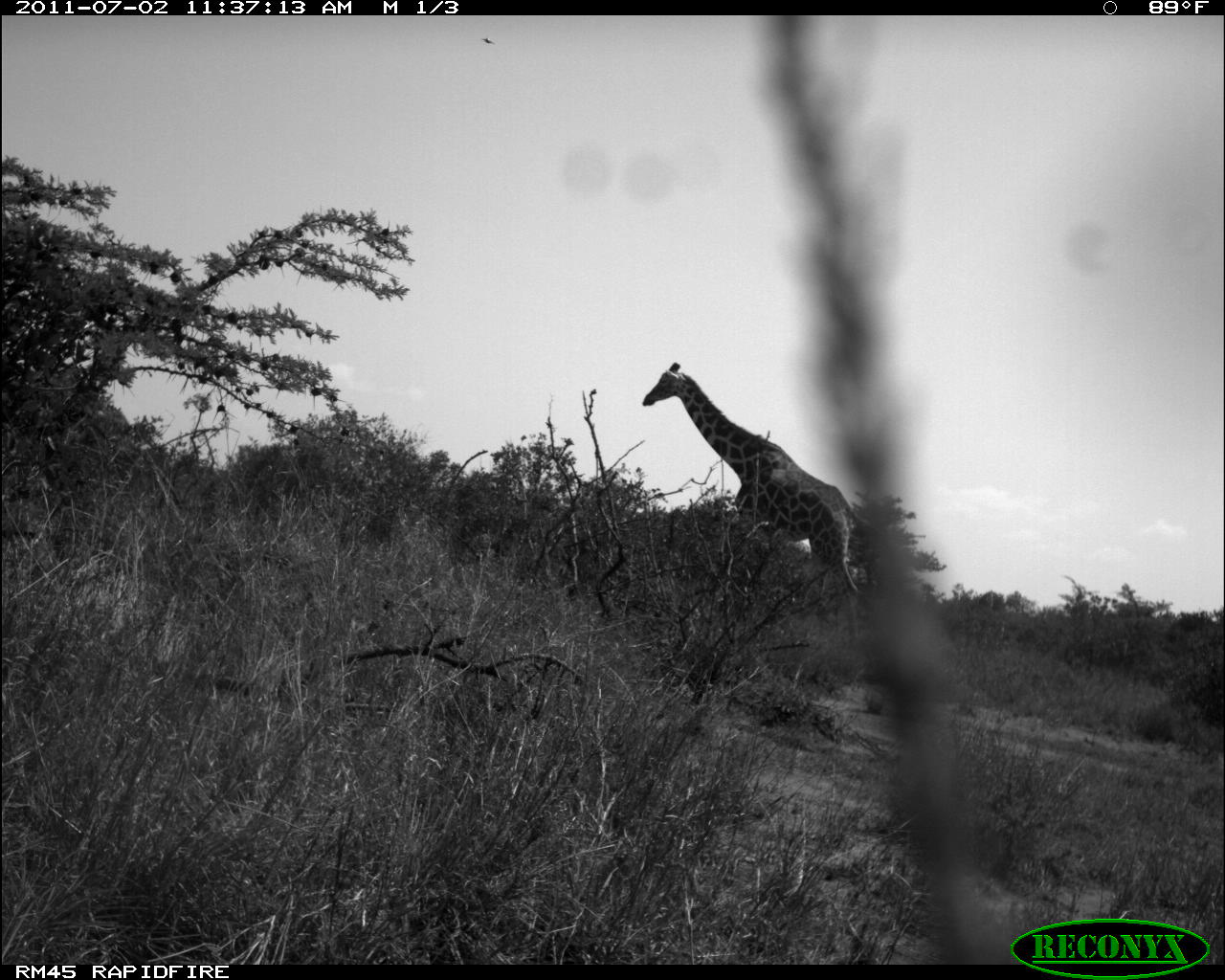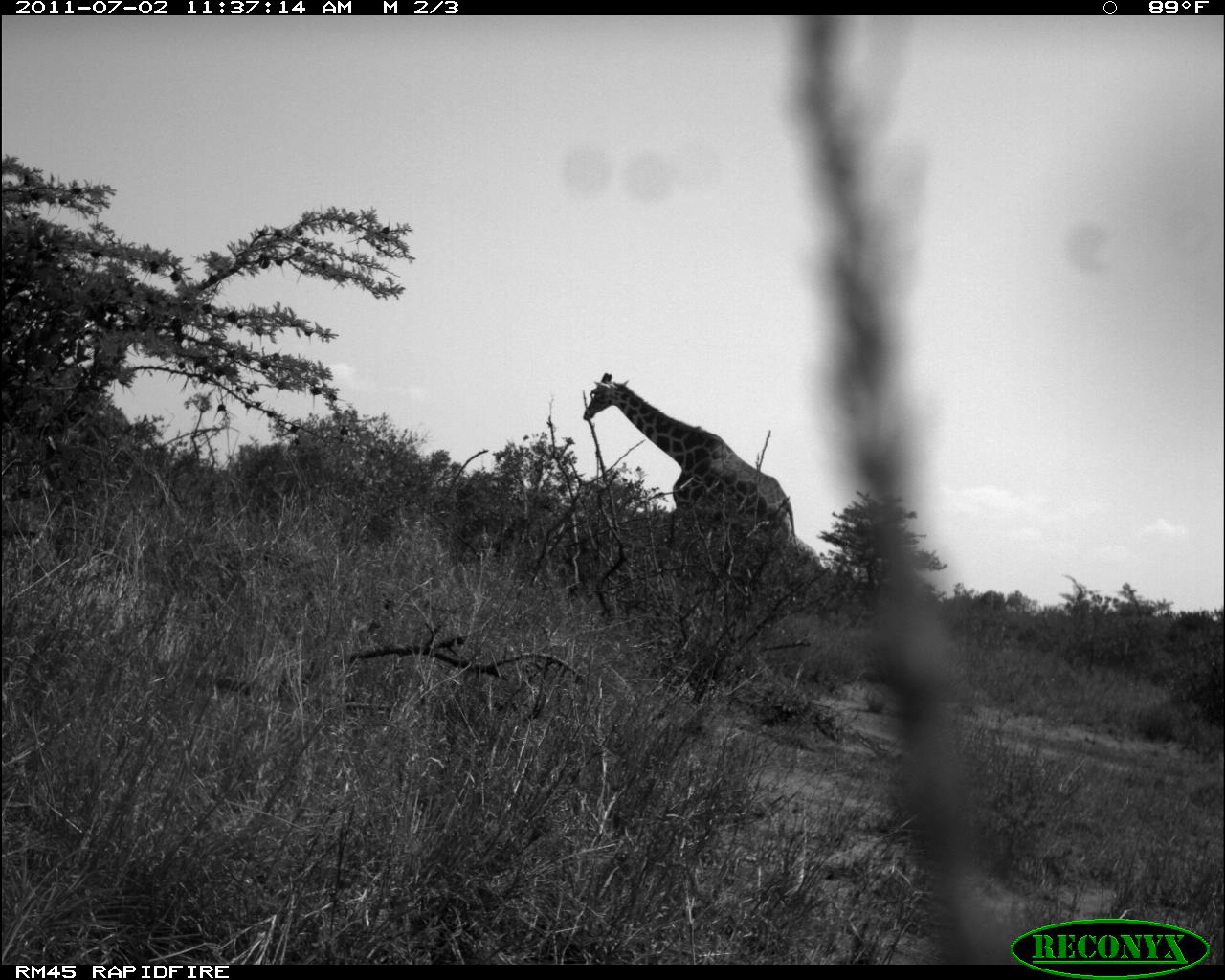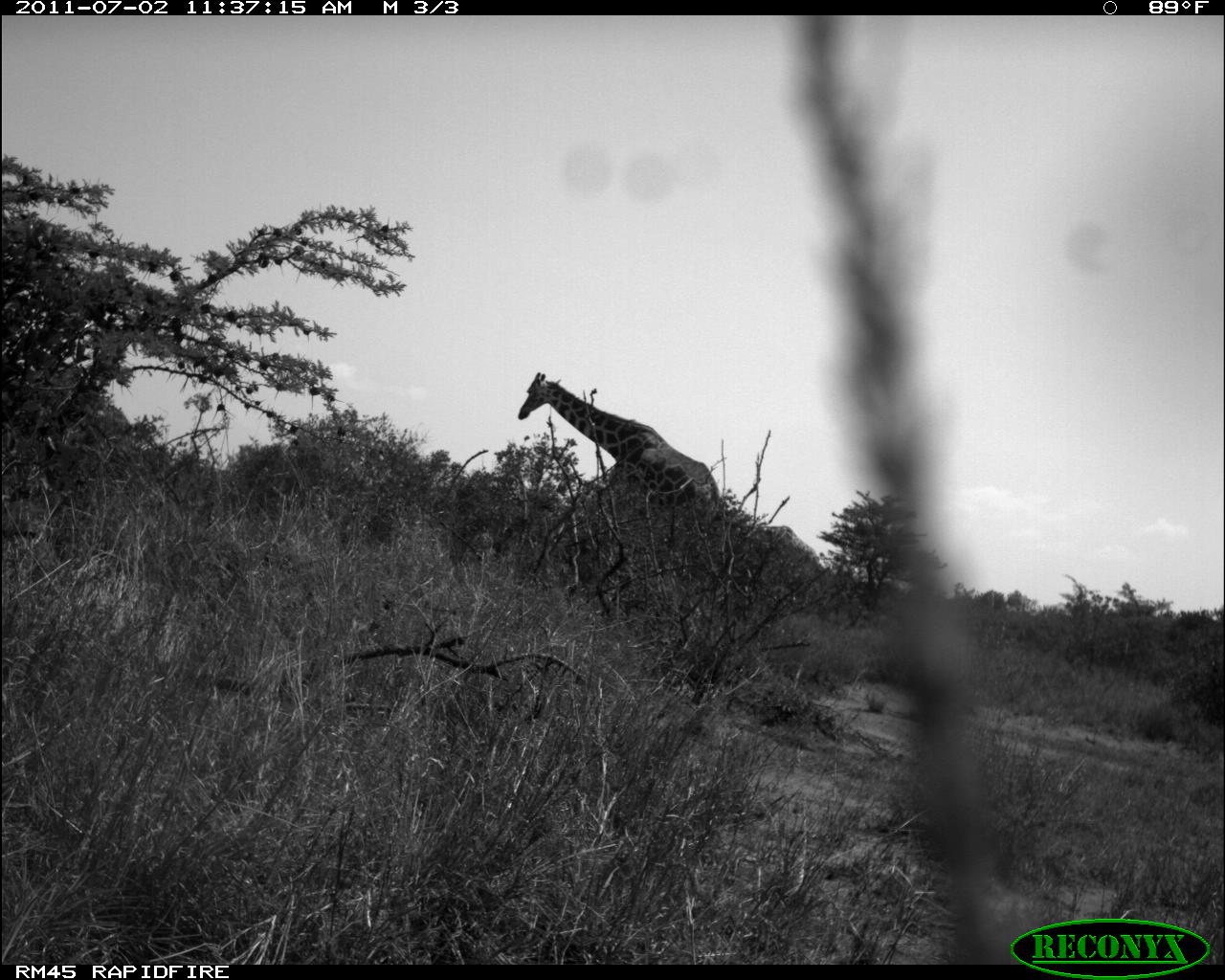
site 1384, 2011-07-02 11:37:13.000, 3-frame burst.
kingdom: Animalia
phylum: Chordata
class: Mammalia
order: Artiodactyla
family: Giraffidae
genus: Giraffa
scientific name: Giraffa camelopardalis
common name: giraffe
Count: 1.